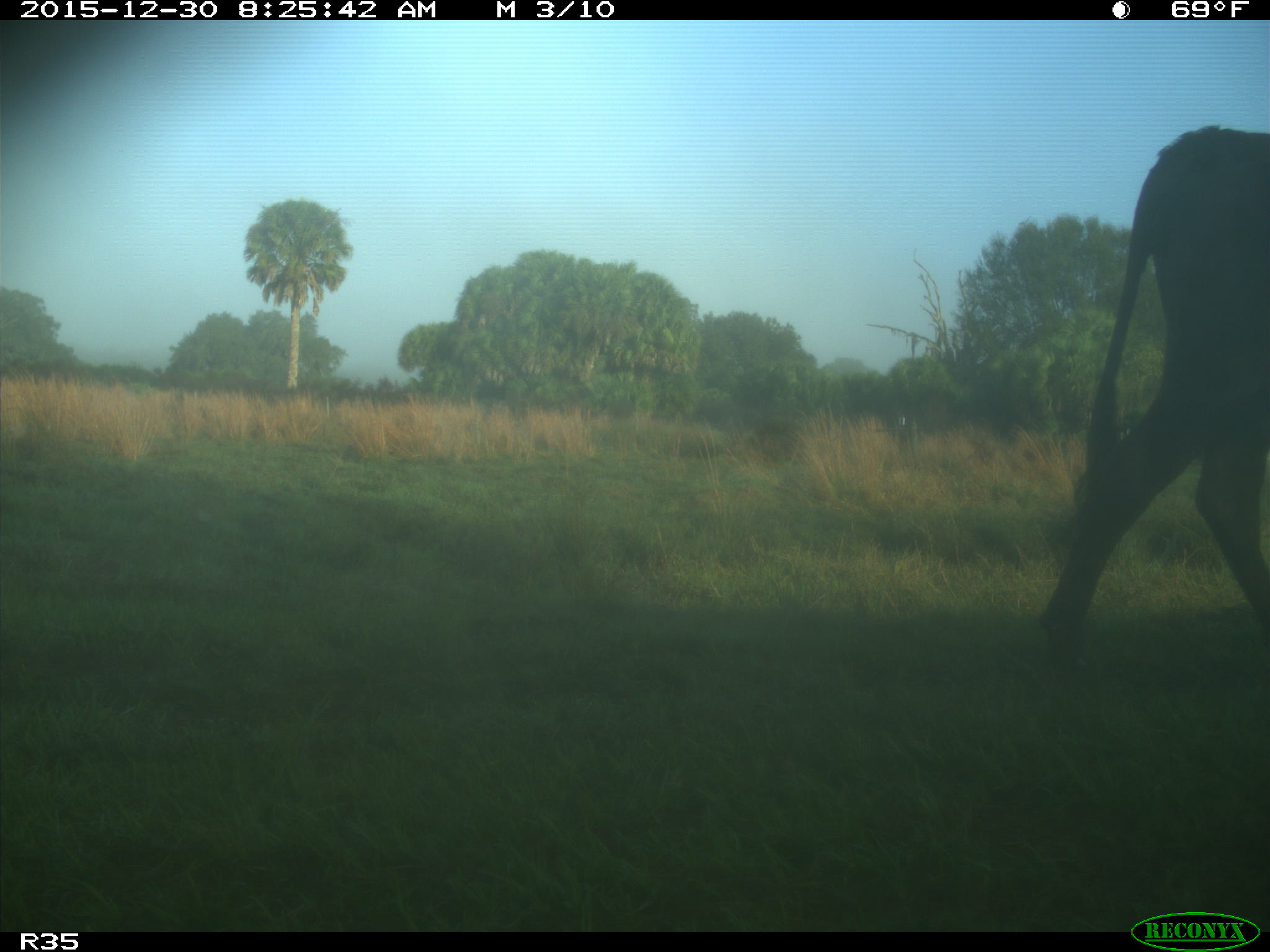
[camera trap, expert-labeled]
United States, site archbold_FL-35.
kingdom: Animalia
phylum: Chordata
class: Mammalia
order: Artiodactyla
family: Bovidae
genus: Bos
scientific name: Bos taurus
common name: domestic cow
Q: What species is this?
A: Bos taurus (domestic cow).